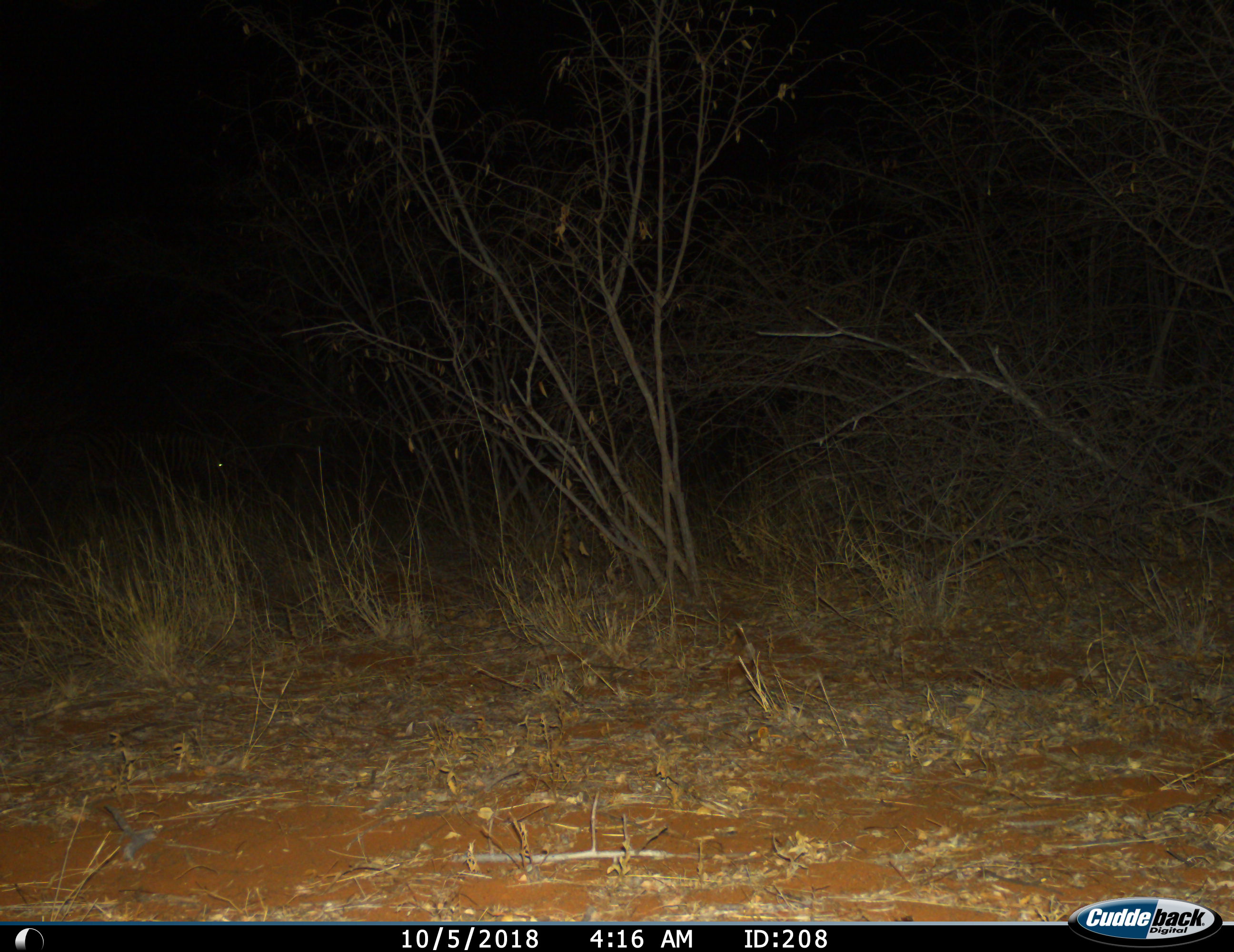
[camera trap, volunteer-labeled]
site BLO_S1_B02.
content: unidentified animal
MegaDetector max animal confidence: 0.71